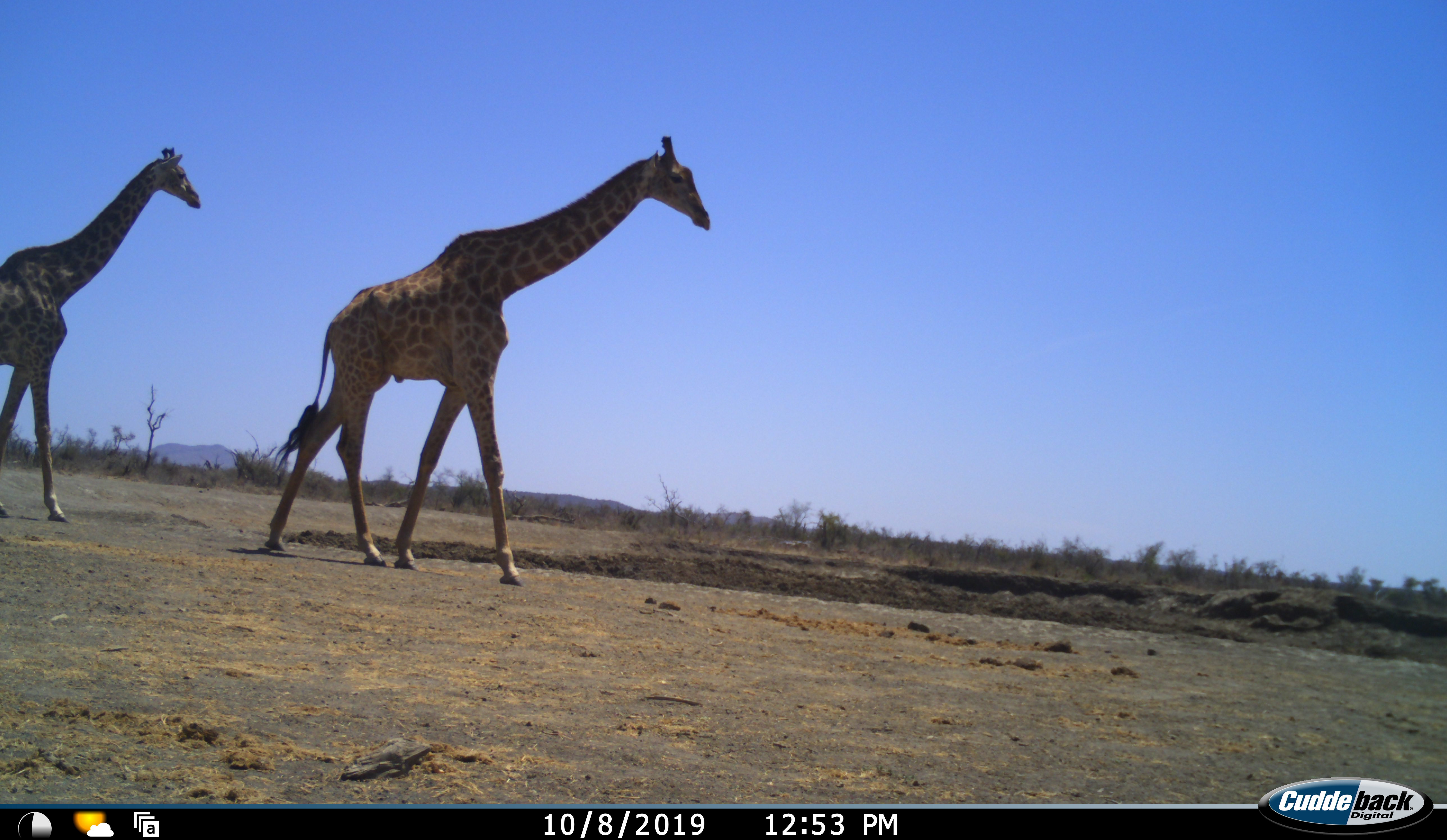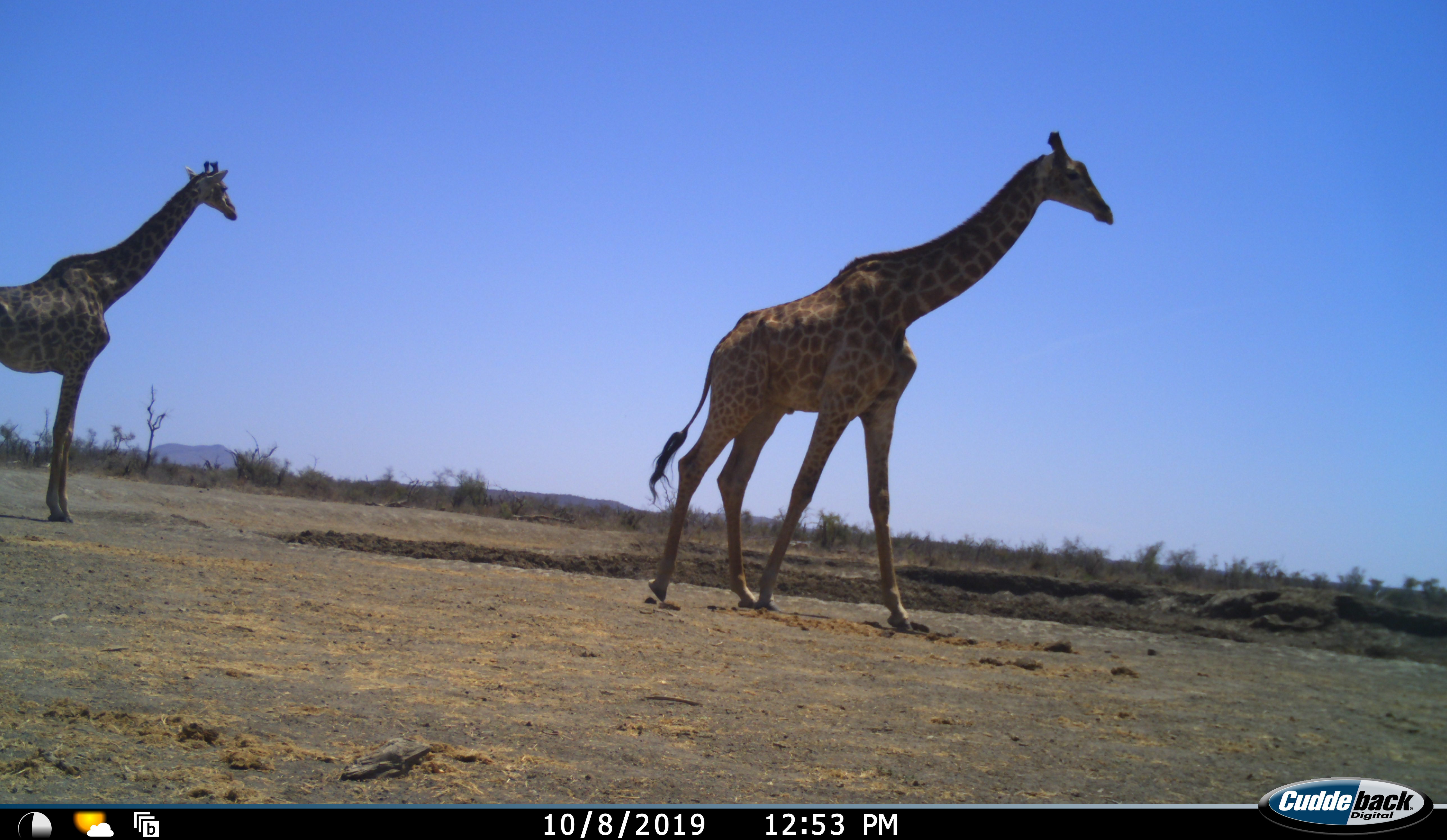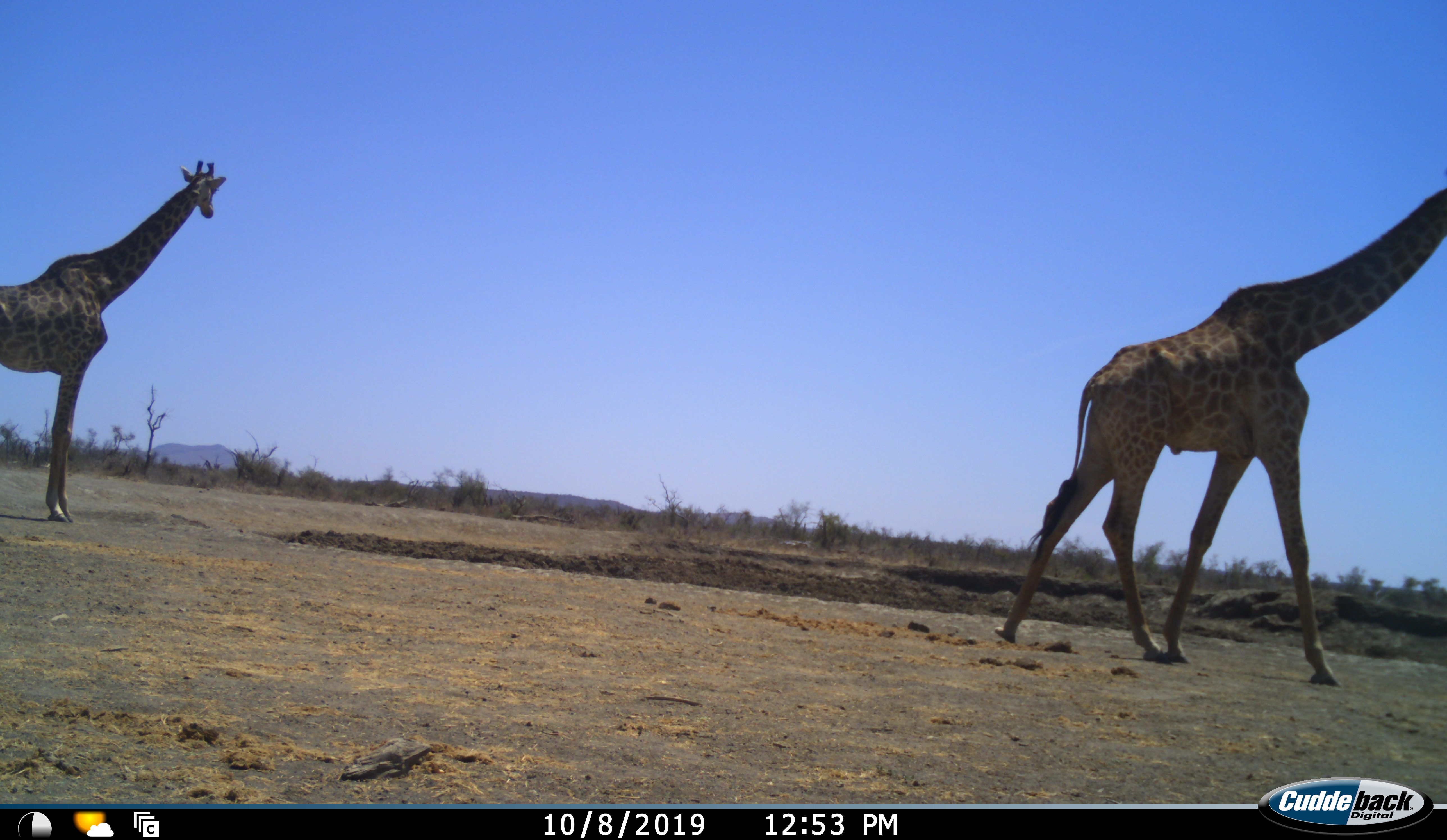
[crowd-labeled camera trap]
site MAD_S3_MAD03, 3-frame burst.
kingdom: Animalia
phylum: Chordata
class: Mammalia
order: Artiodactyla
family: Giraffidae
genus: Giraffa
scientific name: Giraffa camelopardalis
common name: giraffe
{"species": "giraffe (Giraffa camelopardalis)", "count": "2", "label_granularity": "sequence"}